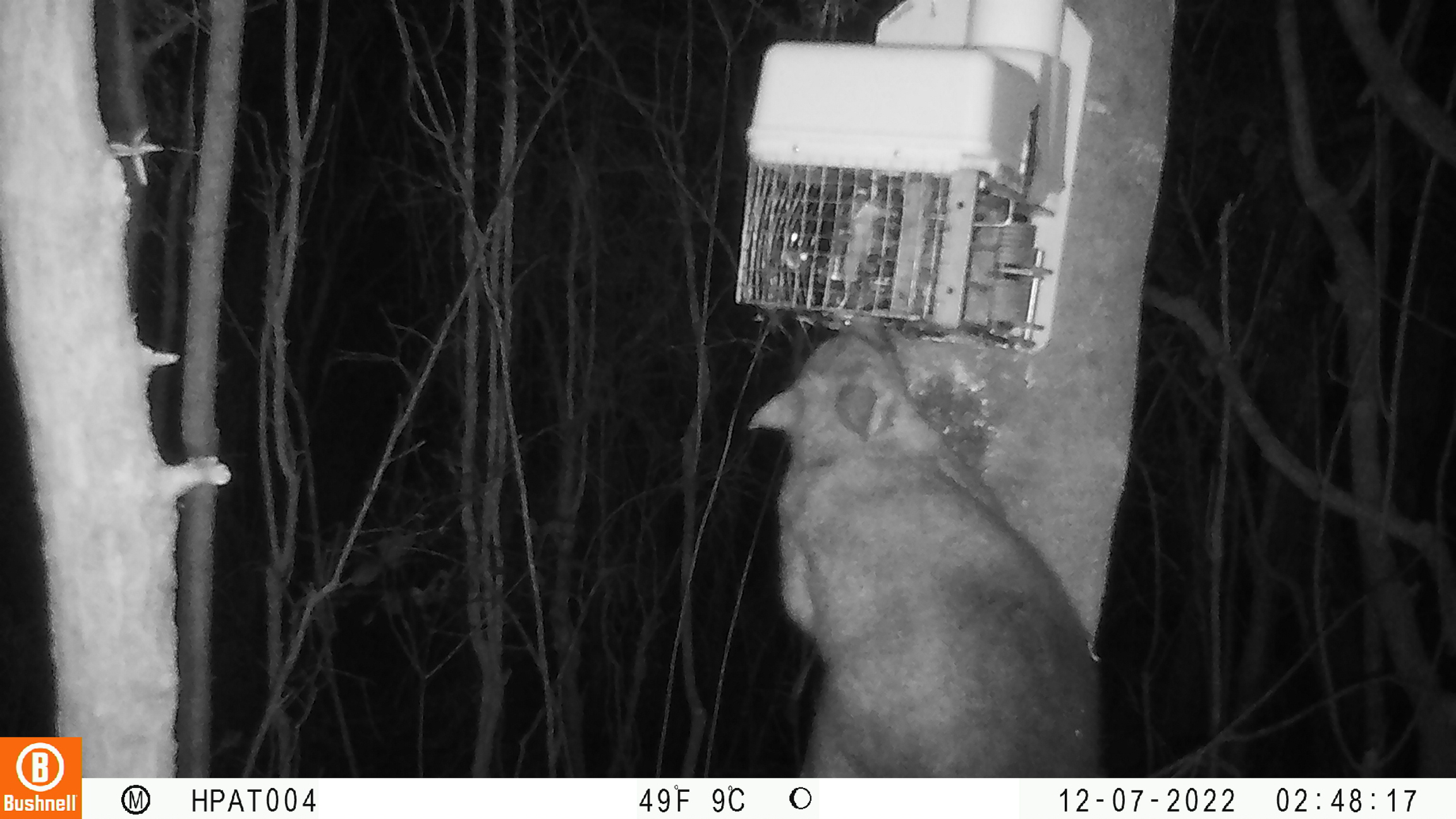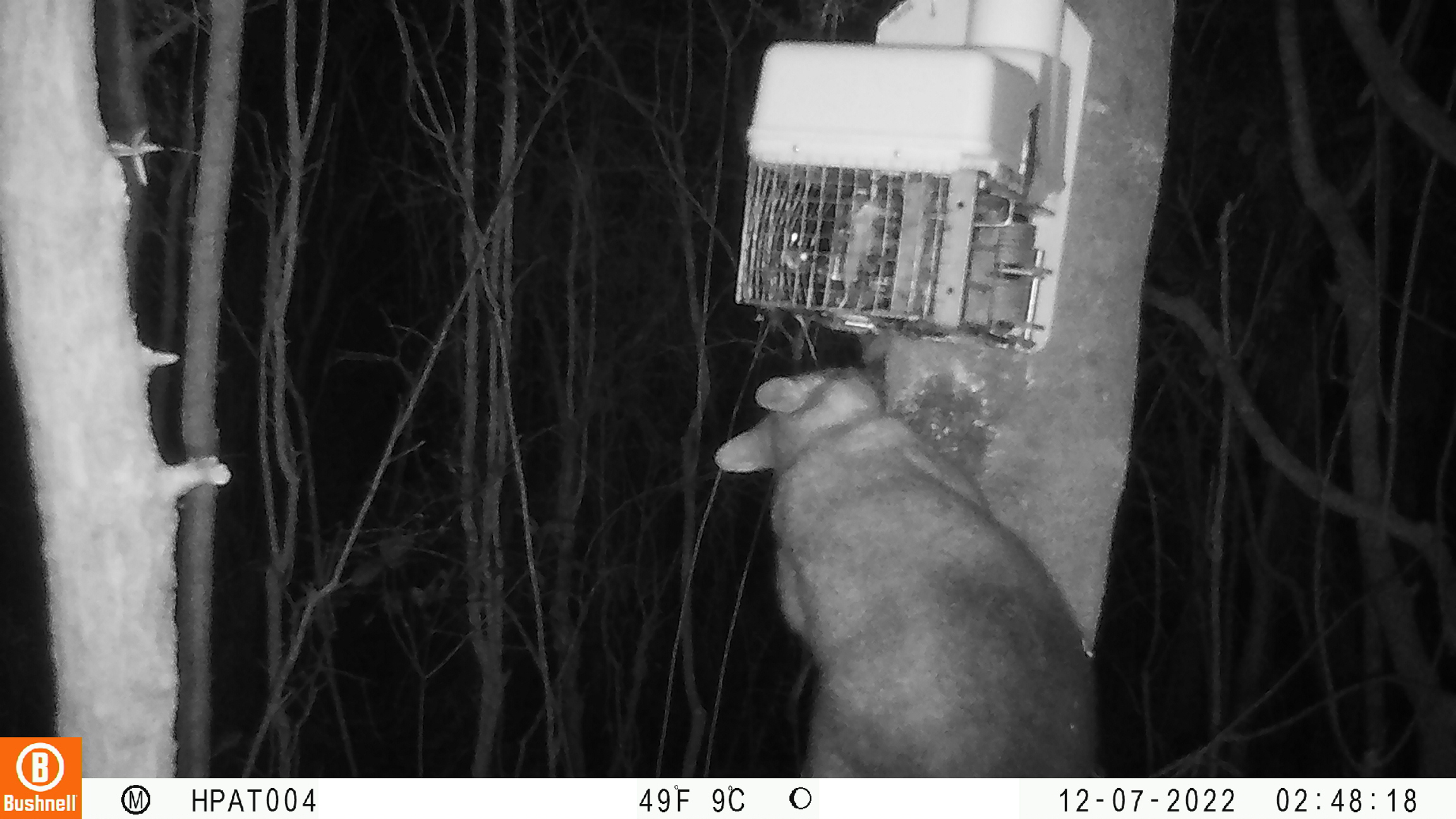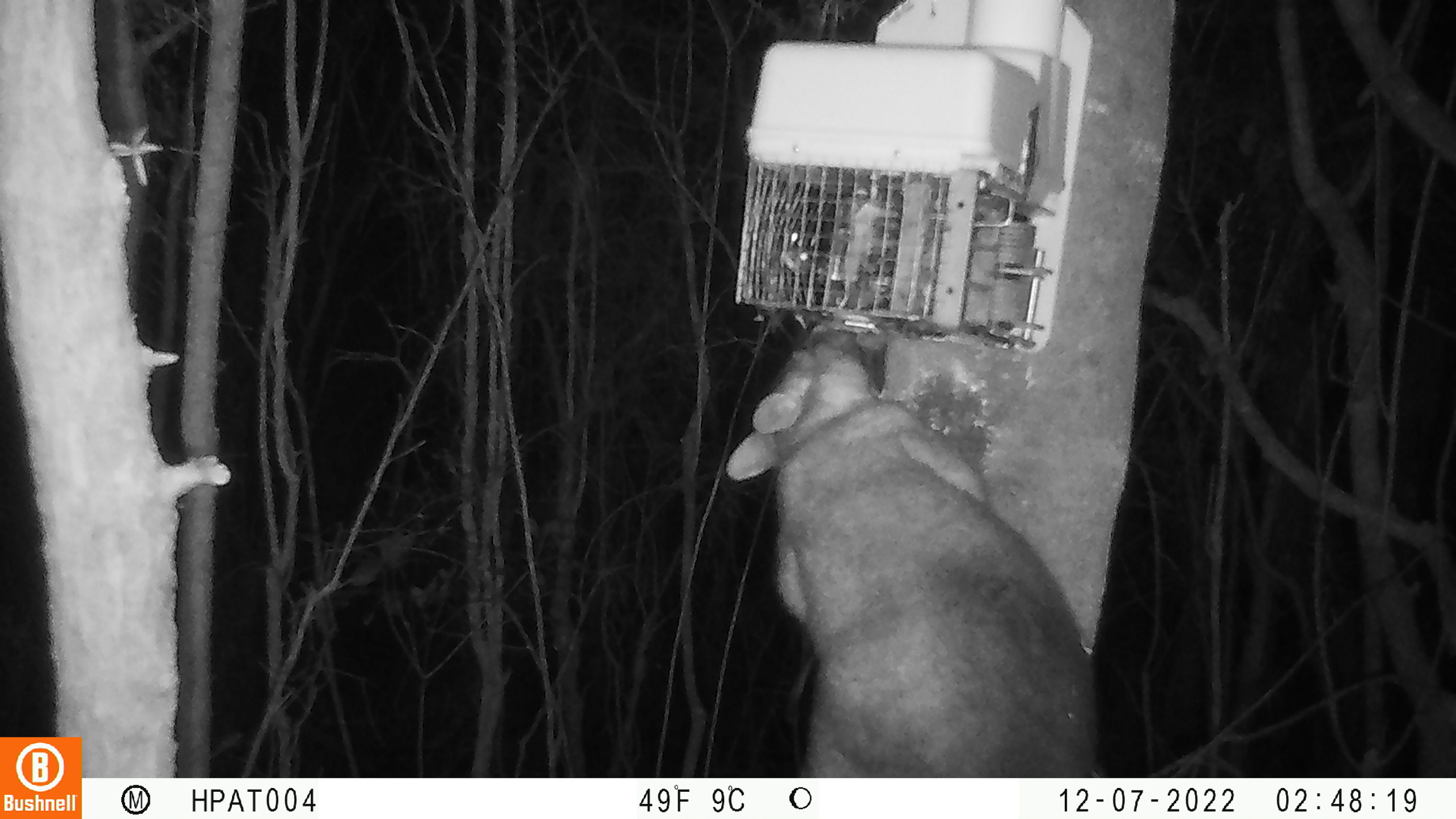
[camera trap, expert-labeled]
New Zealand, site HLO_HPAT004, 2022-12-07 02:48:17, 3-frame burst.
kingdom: Animalia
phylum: Chordata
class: Mammalia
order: Diprotodontia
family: Phalangeridae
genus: Trichosurus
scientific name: Trichosurus vulpecula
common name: common brushtail possum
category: possum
Possum (common brushtail possum) (Trichosurus vulpecula).